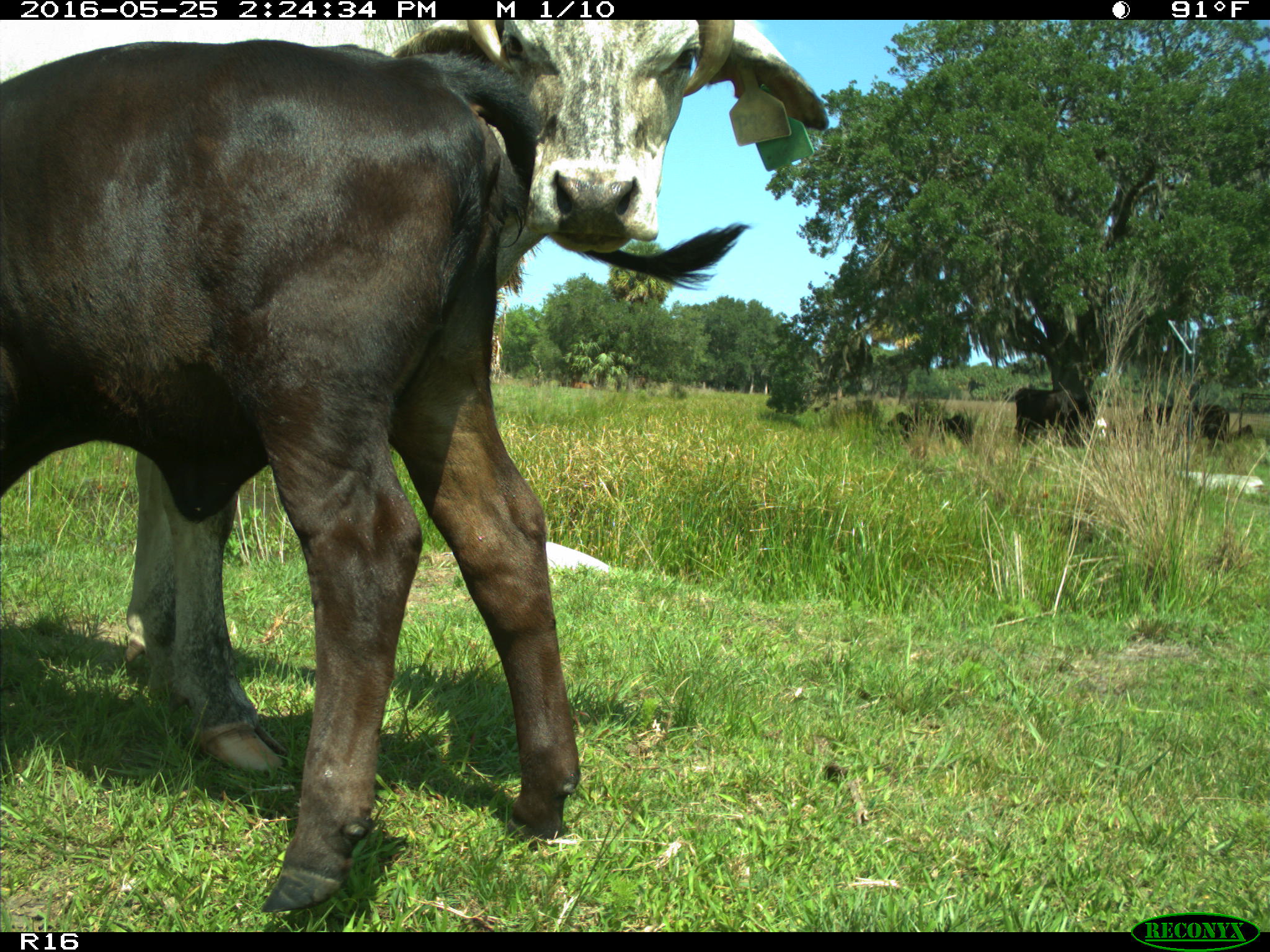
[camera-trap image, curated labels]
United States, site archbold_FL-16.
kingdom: Animalia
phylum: Chordata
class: Mammalia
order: Artiodactyla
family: Bovidae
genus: Bos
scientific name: Bos taurus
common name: domestic cow